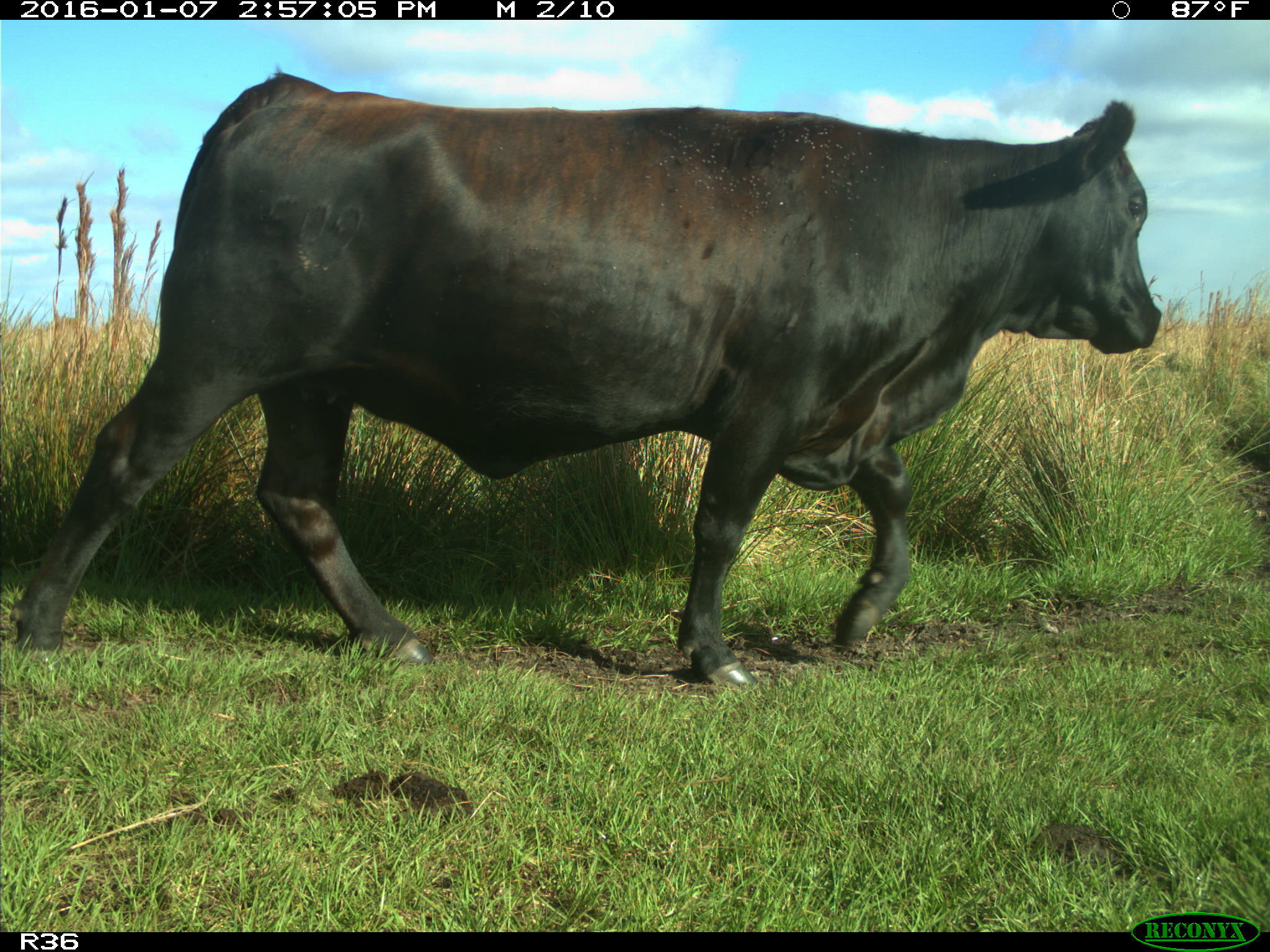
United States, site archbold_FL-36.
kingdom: Animalia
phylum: Chordata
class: Mammalia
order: Artiodactyla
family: Bovidae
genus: Bos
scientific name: Bos taurus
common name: domestic cow